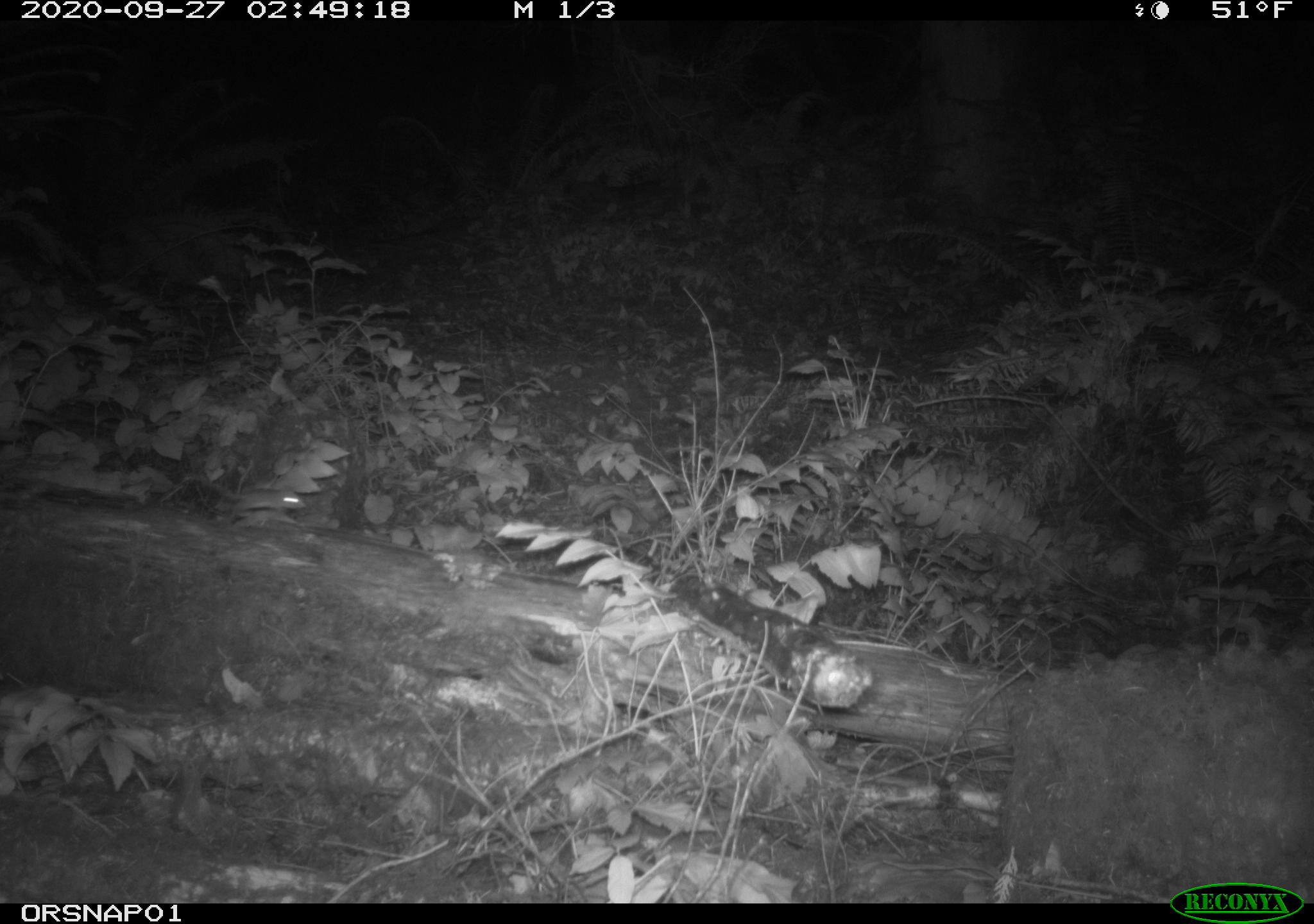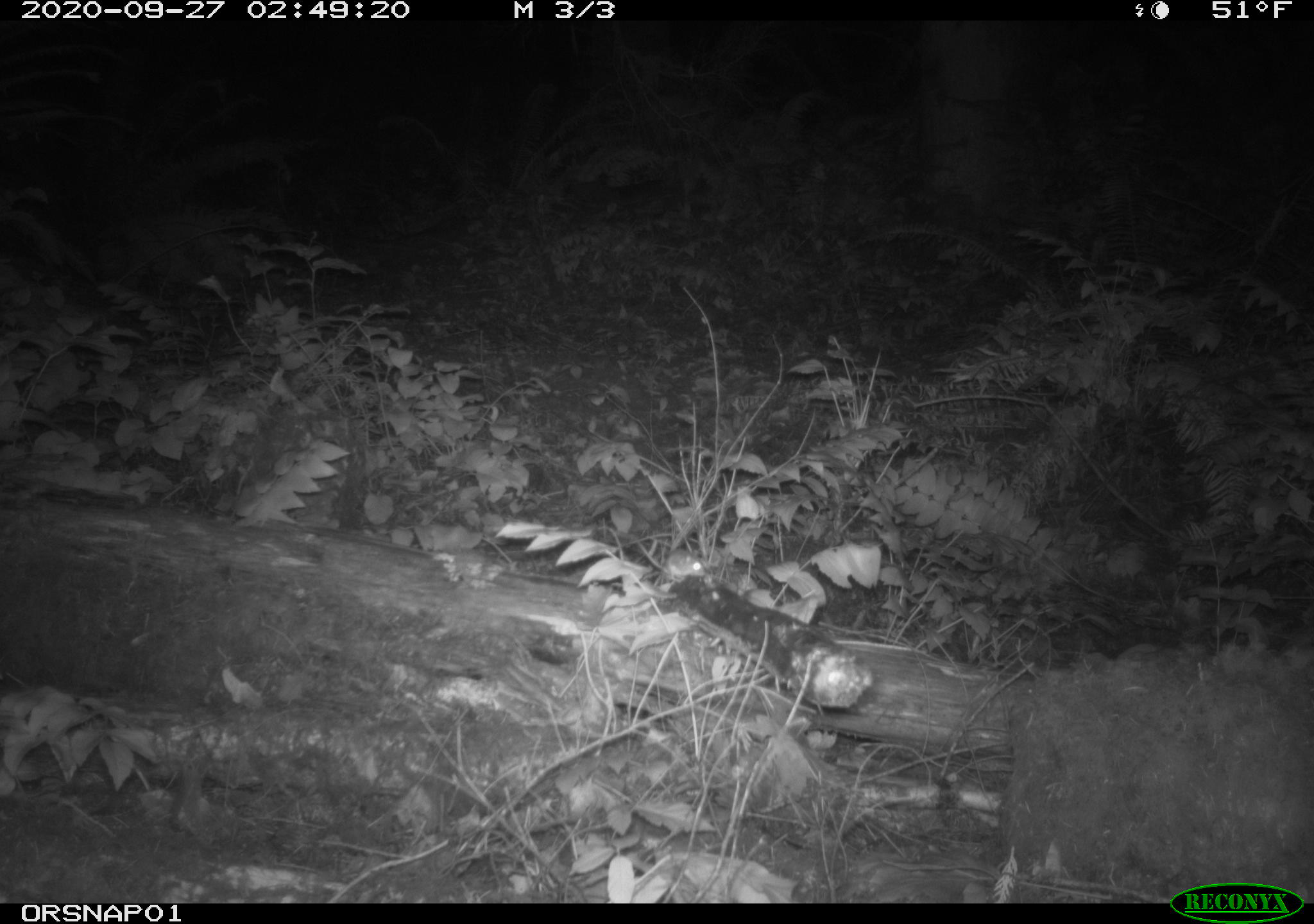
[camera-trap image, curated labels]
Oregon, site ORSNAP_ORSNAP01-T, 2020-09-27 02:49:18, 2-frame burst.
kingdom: Animalia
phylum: Chordata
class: Mammalia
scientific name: Mammalia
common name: small mammal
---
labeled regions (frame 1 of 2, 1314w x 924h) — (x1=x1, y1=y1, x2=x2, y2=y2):
small mammal: (x1=194, y1=474, x2=329, y2=527)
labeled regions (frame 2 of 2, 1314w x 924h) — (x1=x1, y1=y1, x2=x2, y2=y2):
small mammal: (x1=635, y1=534, x2=716, y2=587)